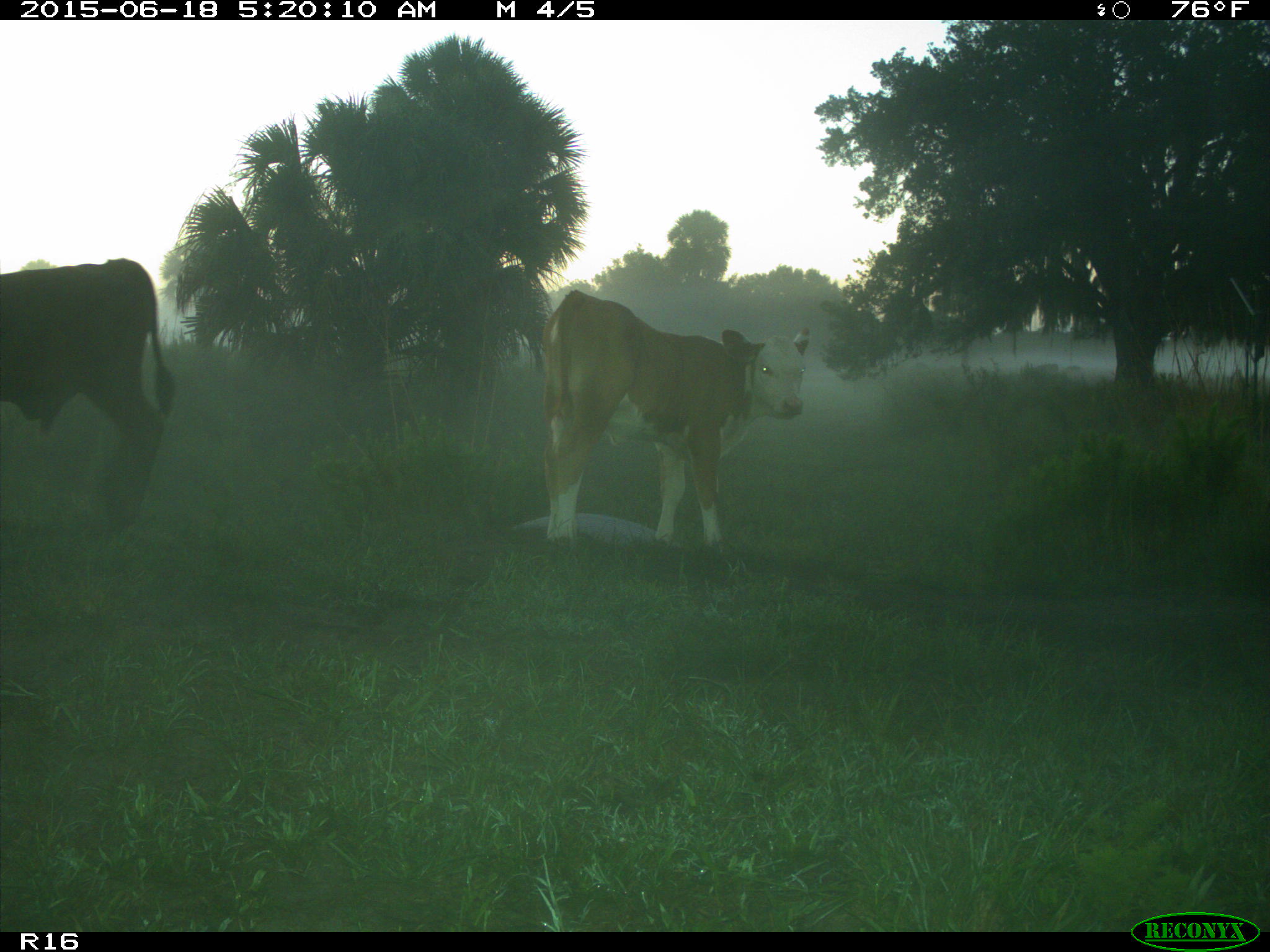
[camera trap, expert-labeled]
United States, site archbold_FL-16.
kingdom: Animalia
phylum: Chordata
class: Mammalia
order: Artiodactyla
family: Bovidae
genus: Bos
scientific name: Bos taurus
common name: domestic cow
Bos taurus (domestic cow).